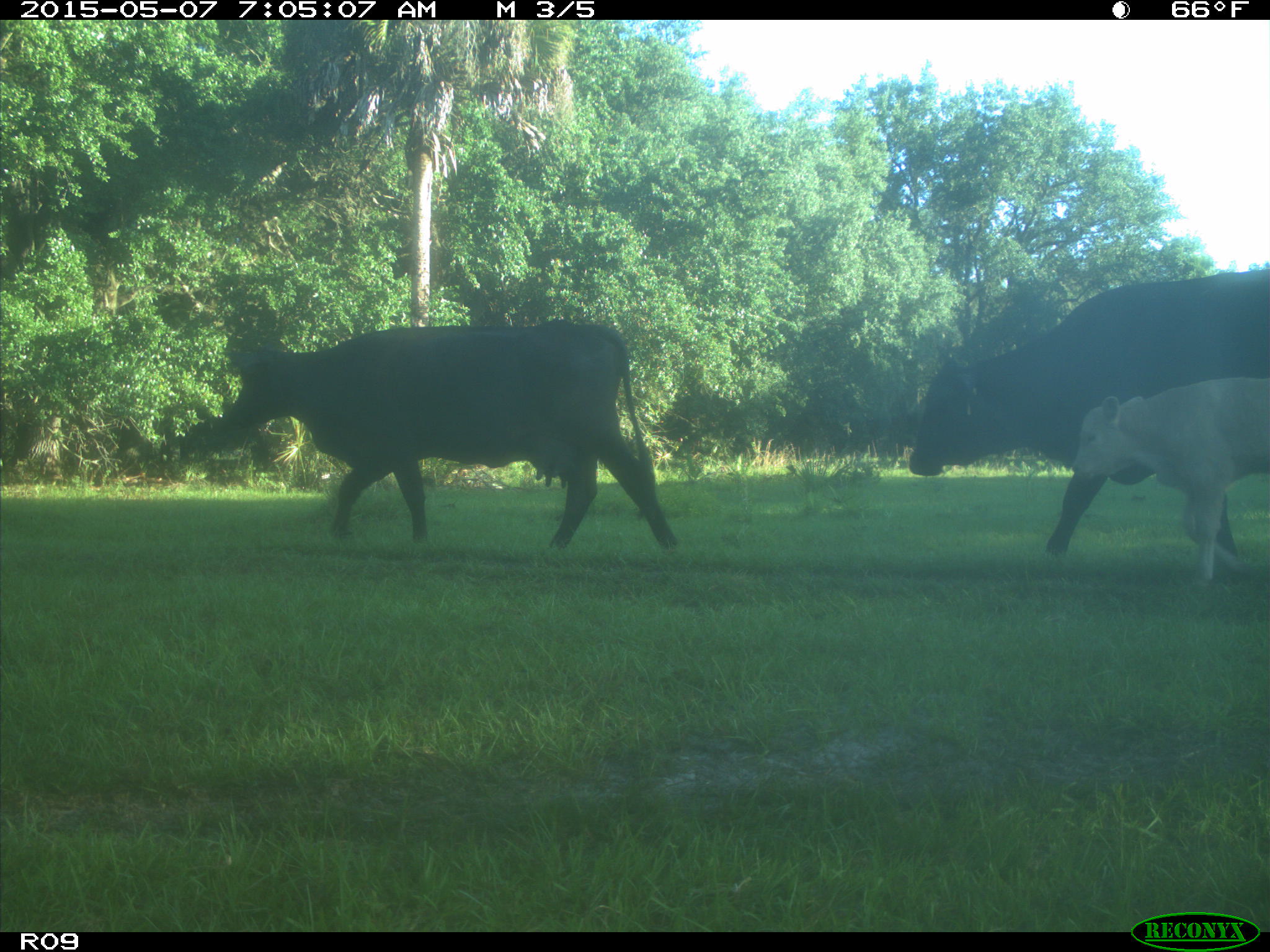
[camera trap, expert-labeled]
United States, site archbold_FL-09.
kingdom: Animalia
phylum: Chordata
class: Mammalia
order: Artiodactyla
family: Bovidae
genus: Bos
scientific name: Bos taurus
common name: domestic cow